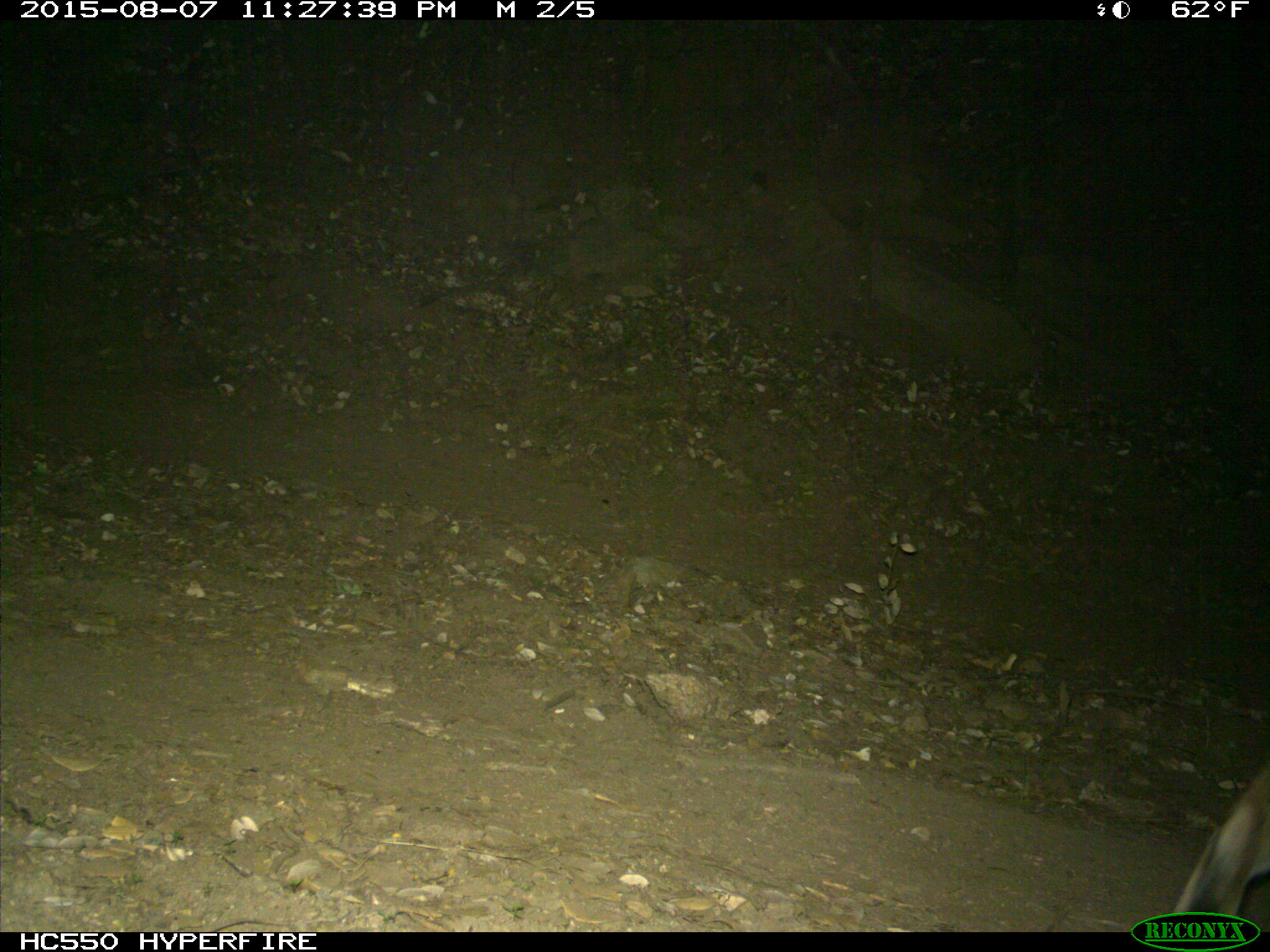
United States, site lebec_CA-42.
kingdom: Animalia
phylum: Chordata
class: Mammalia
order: Carnivora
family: Felidae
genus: Lynx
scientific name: Lynx rufus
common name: bobcat